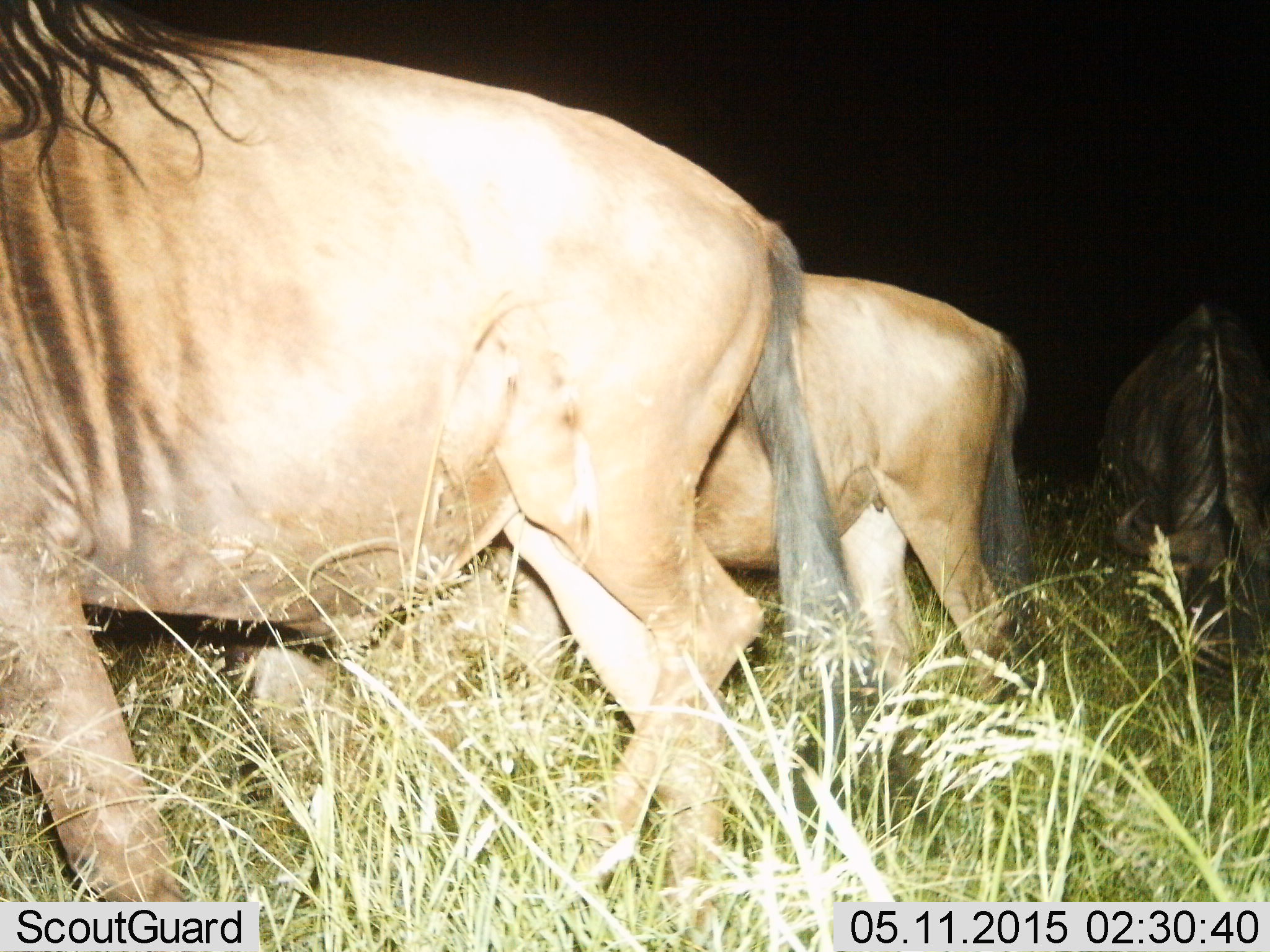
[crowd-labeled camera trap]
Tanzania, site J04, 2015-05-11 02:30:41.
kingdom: Animalia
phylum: Chordata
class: Mammalia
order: Artiodactyla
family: Bovidae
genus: Connochaetes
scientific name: Connochaetes taurinus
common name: blue wildebeest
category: wildebeest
Wildebeest (blue wildebeest) (Connochaetes taurinus), count 3. Behavior (volunteer vote fractions): standing 20%, resting 10%, moving 50%, interacting 0%. Young present (vote fraction): 0%. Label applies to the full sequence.